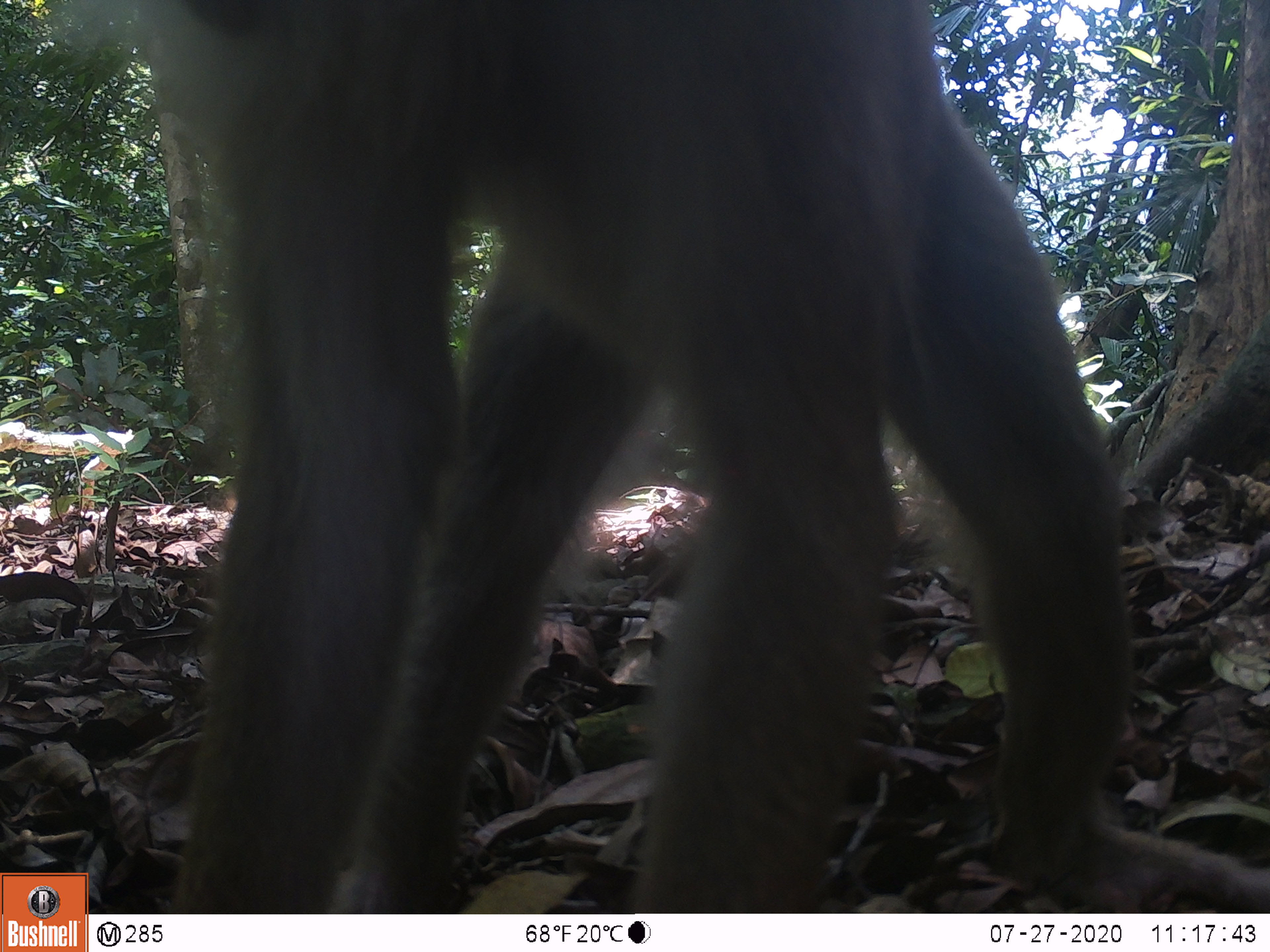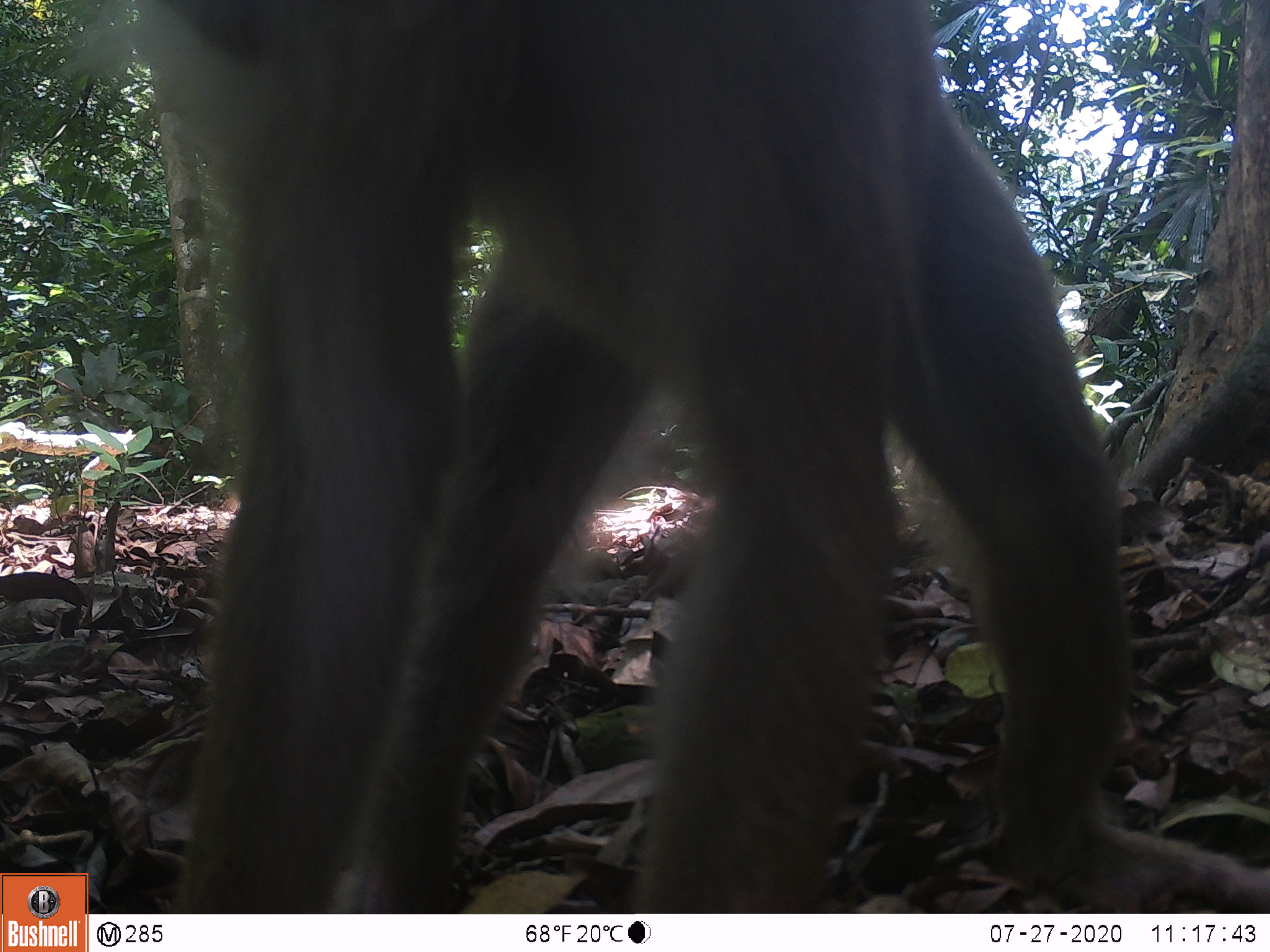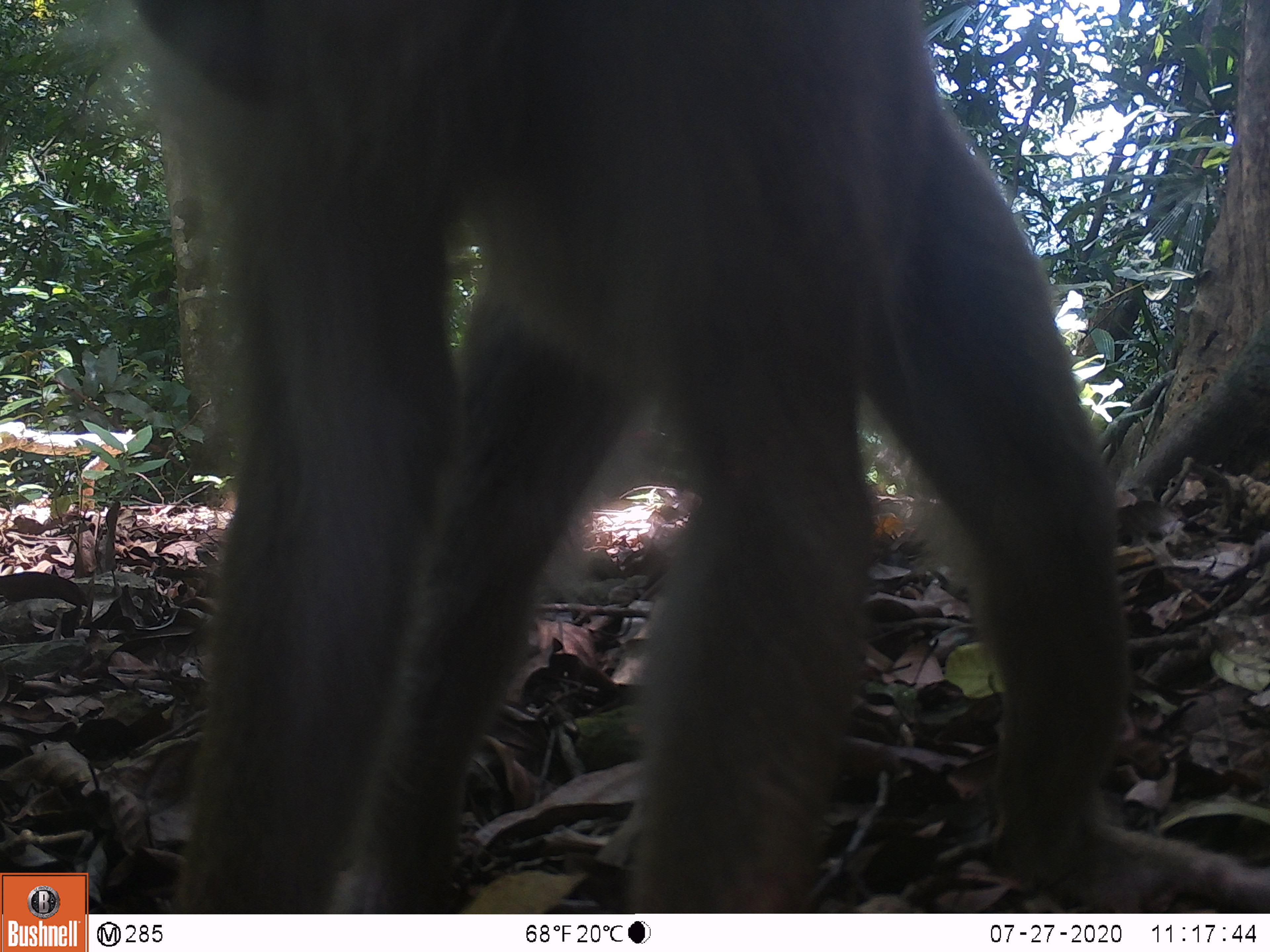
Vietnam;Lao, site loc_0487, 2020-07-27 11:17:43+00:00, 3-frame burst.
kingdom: Animalia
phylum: Chordata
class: Mammalia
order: Primates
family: Cercopithecidae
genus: Macaca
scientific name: Macaca nemestrina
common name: pig-tailed macaque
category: pig tailed macaque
Pig tailed macaque (pig-tailed macaque) (Macaca nemestrina). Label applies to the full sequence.